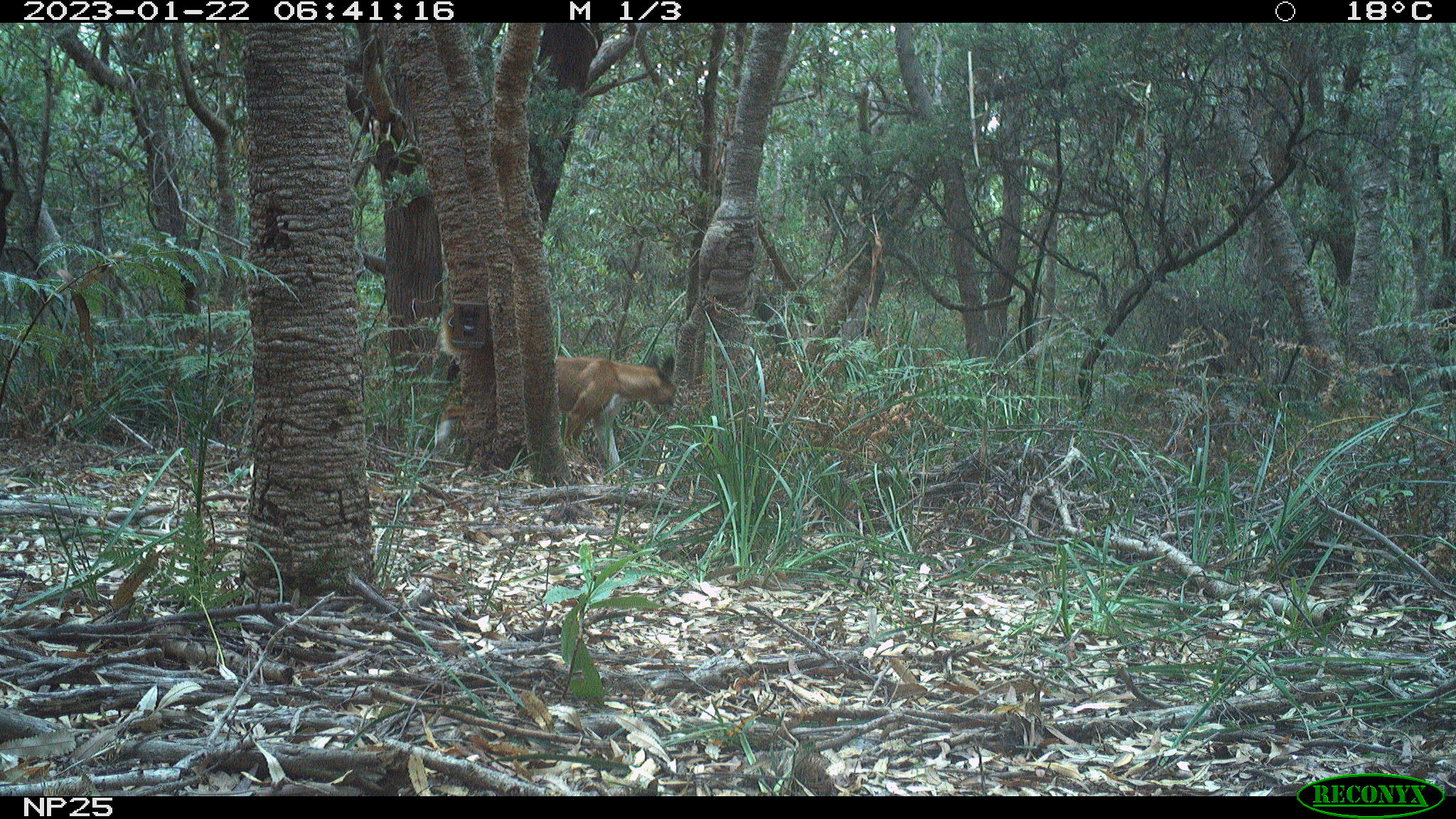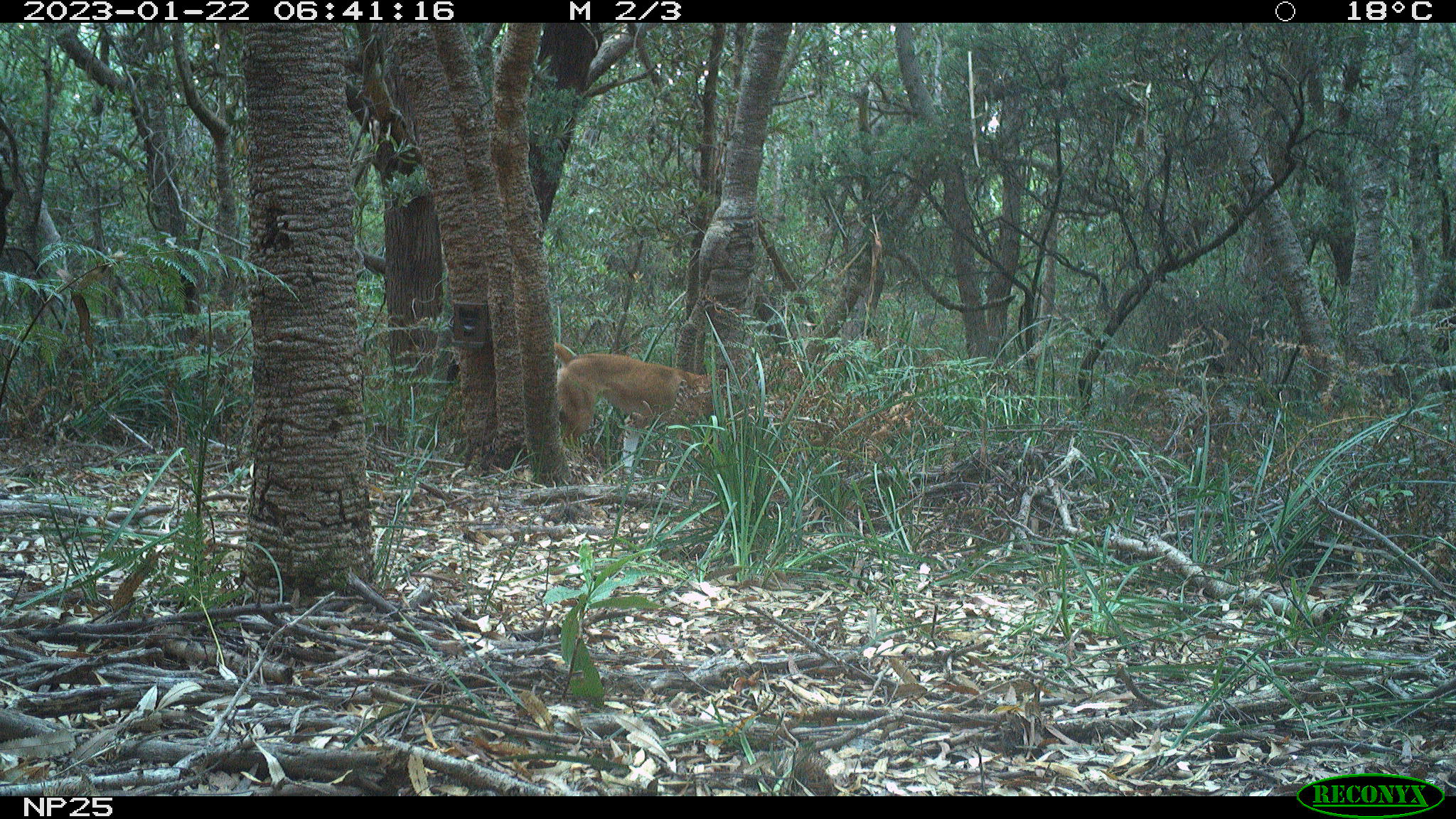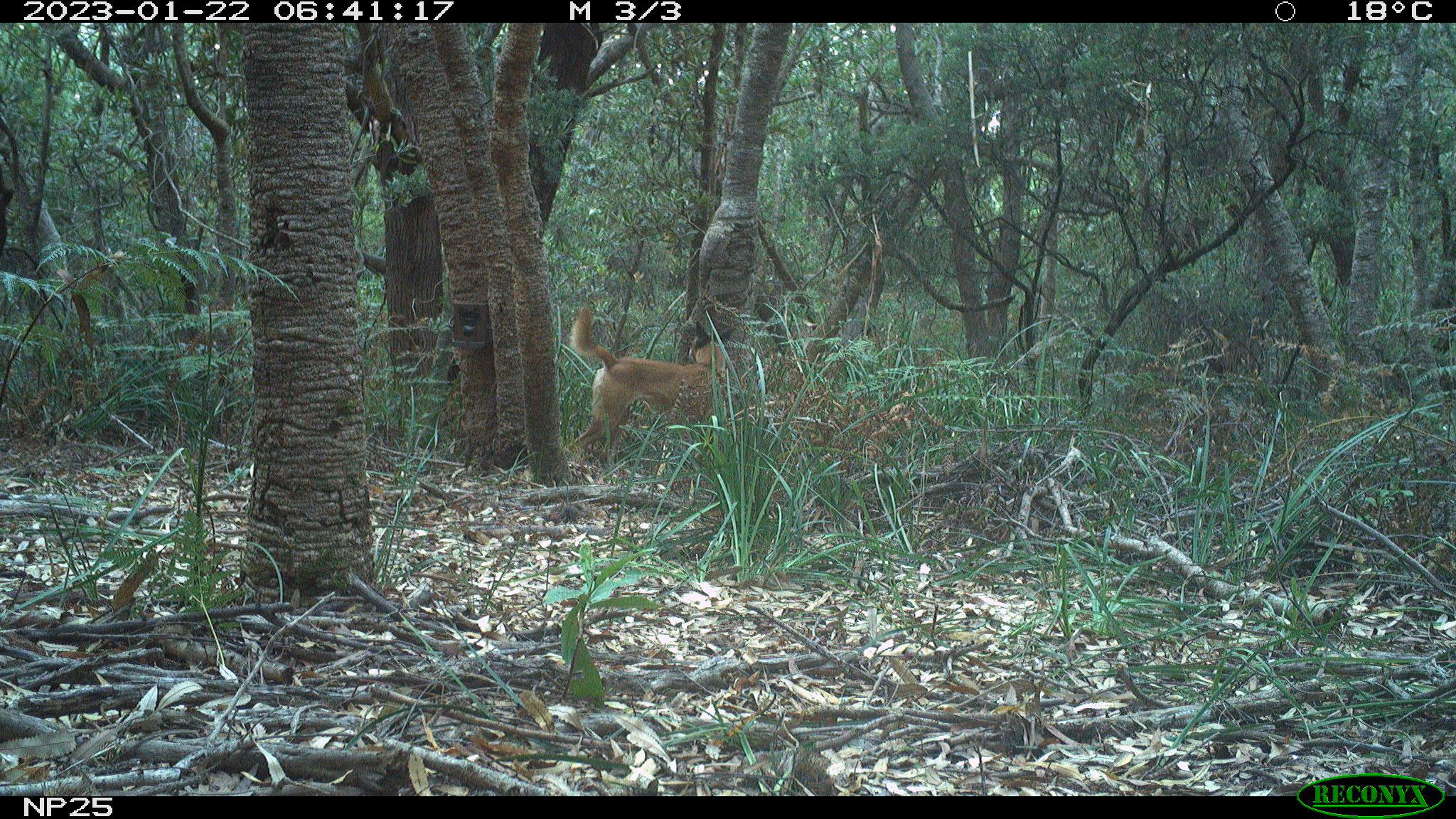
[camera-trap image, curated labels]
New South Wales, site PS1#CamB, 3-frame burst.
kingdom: Animalia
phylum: Chordata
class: Mammalia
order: Carnivora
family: Canidae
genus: Canis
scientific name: Canis familiaris dingo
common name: dingo